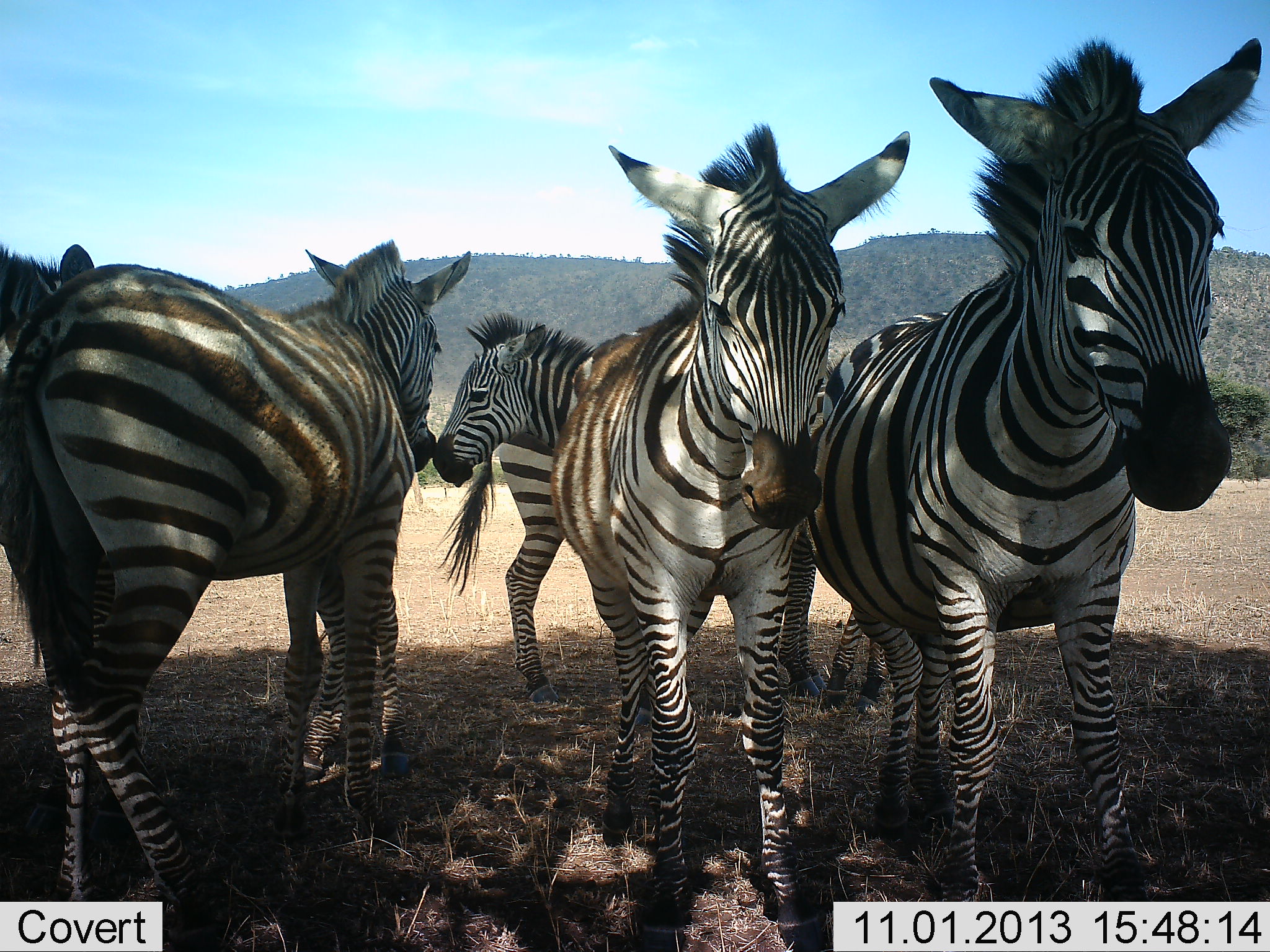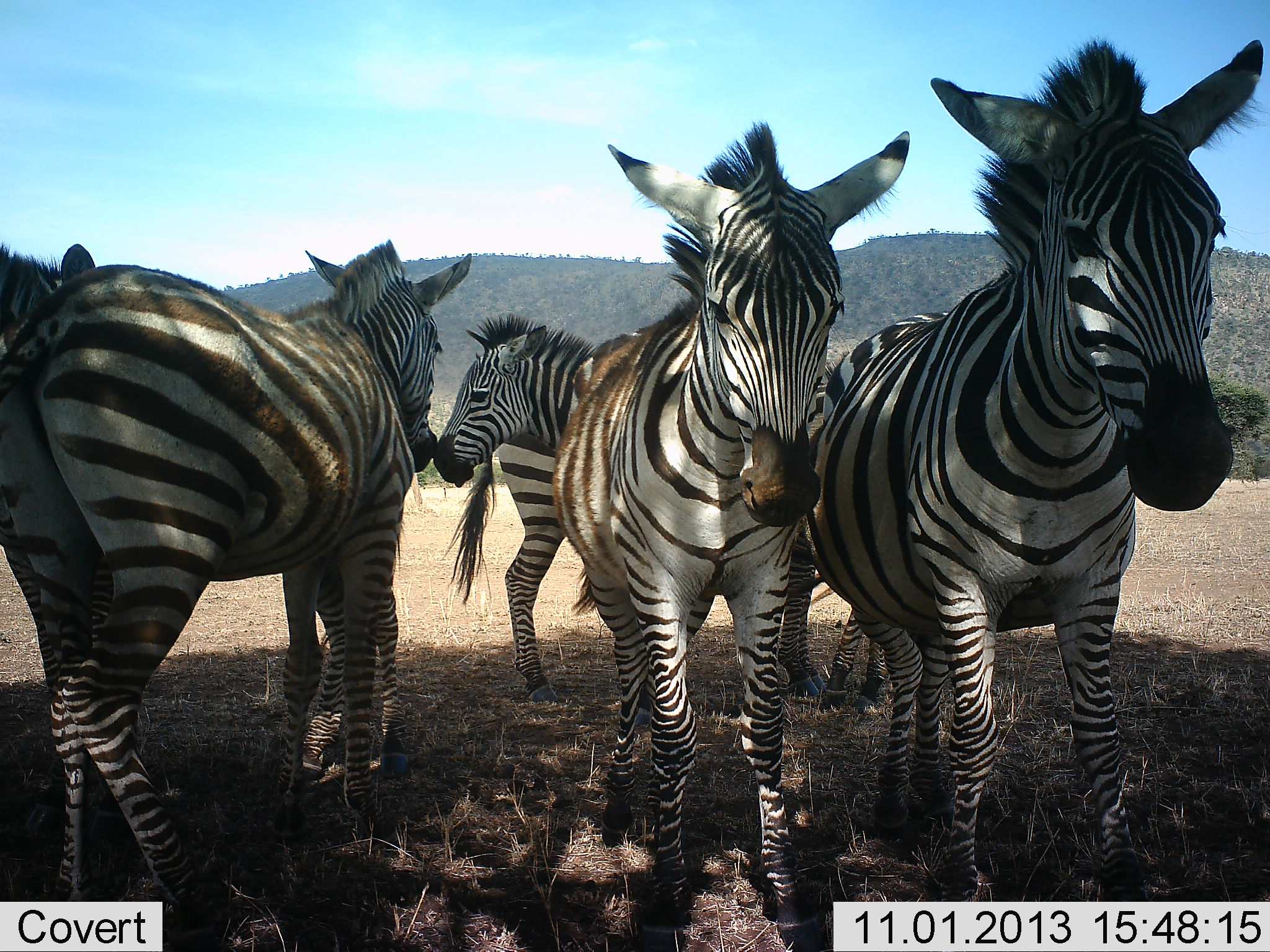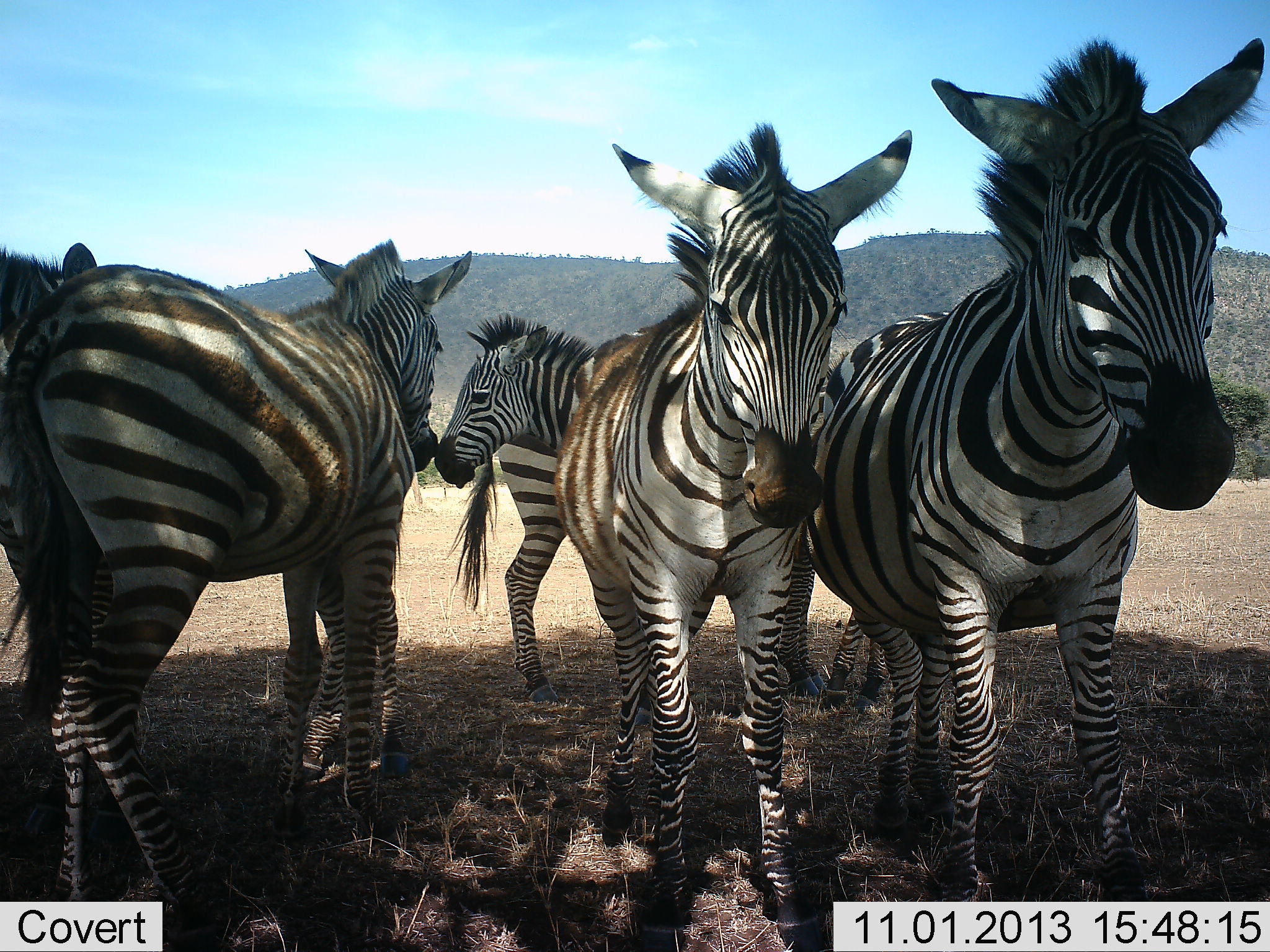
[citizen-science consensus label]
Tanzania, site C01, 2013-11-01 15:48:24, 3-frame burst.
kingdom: Animalia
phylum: Chordata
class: Mammalia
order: Perissodactyla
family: Equidae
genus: Equus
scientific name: Equus quagga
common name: plains zebra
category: zebra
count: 6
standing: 90%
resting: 20%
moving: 0%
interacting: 30%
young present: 40%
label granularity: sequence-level